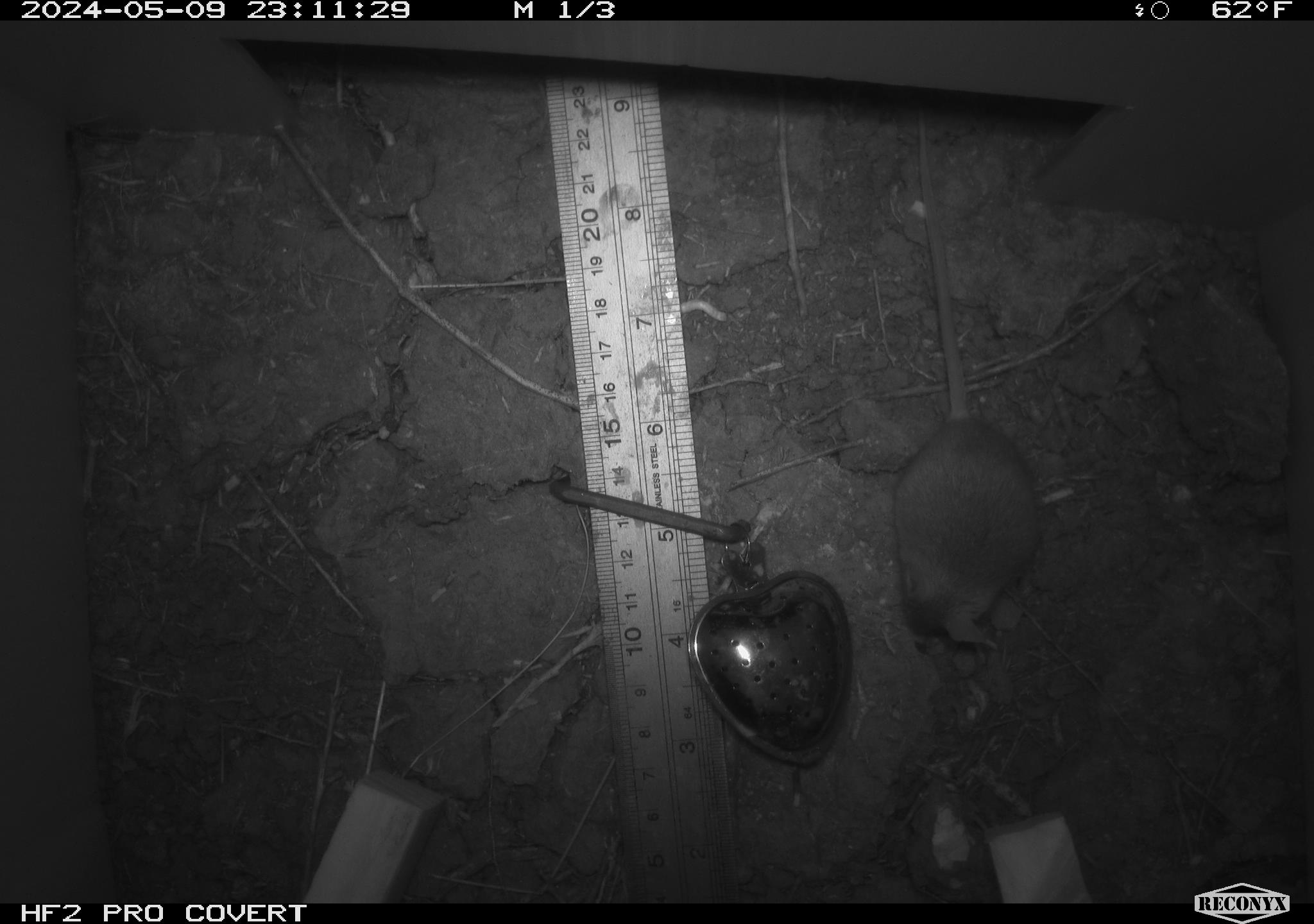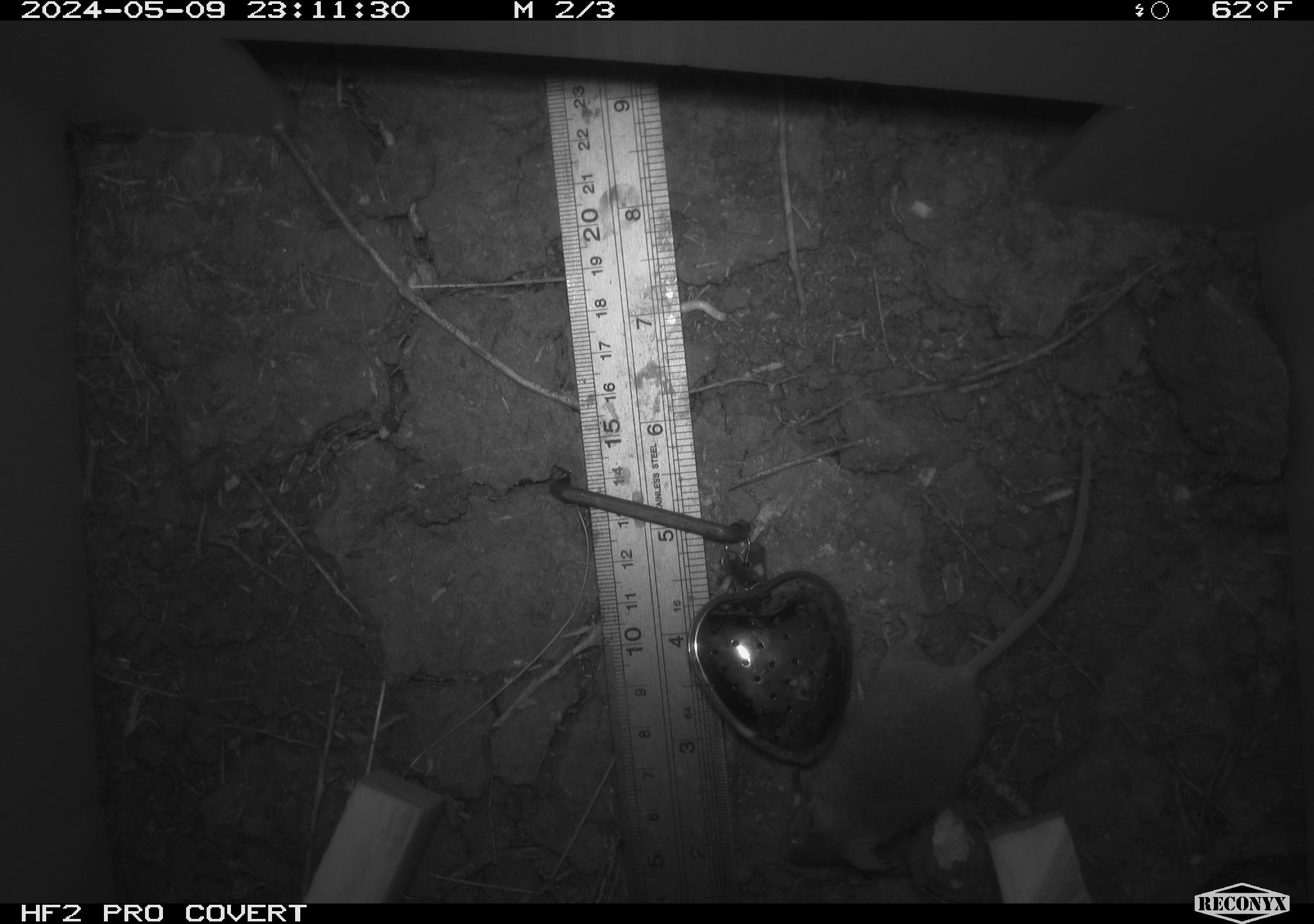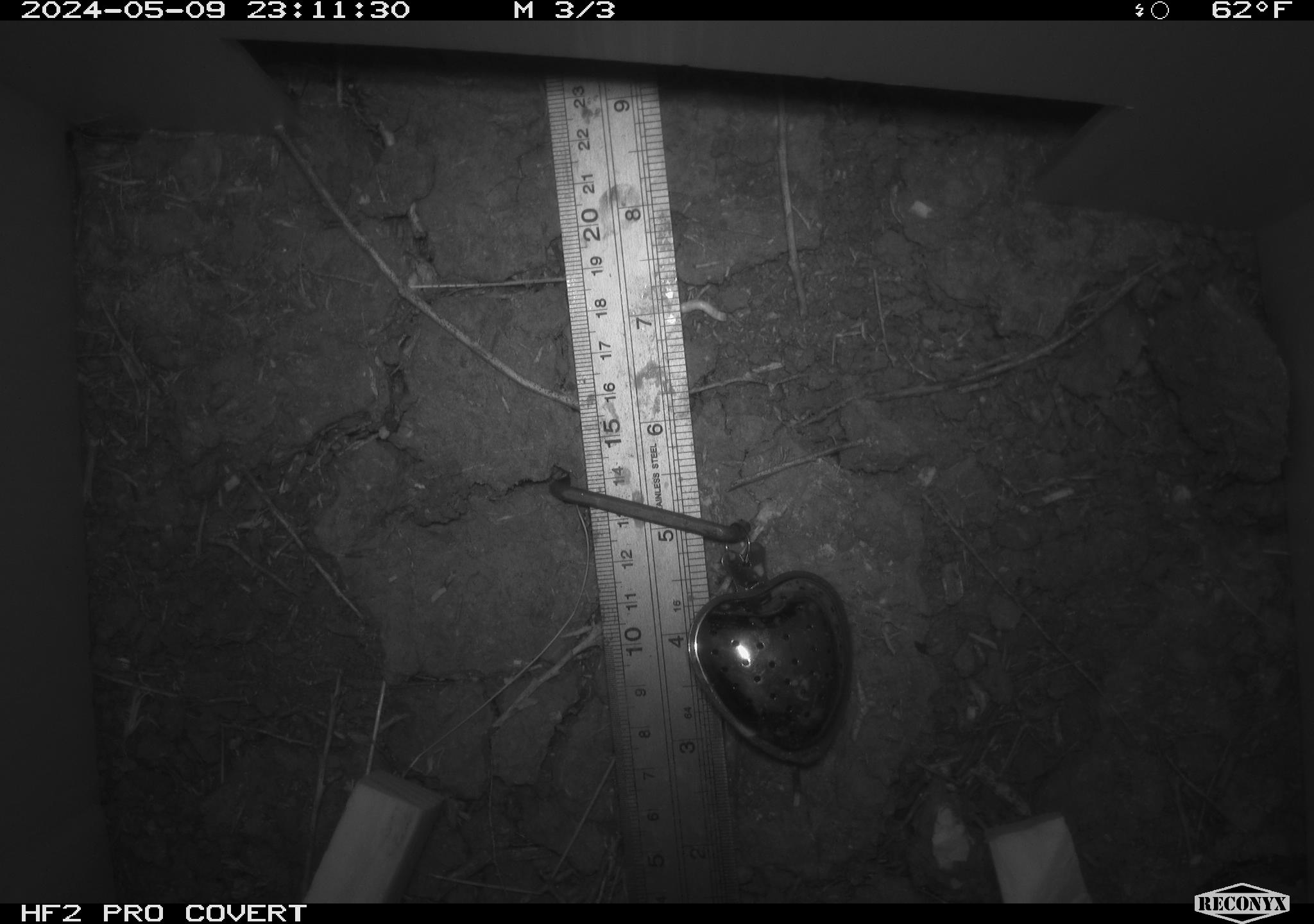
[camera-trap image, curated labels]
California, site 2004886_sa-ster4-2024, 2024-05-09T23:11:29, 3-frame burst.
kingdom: Animalia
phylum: Chordata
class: Mammalia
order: Rodentia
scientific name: Rodentia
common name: mouse species